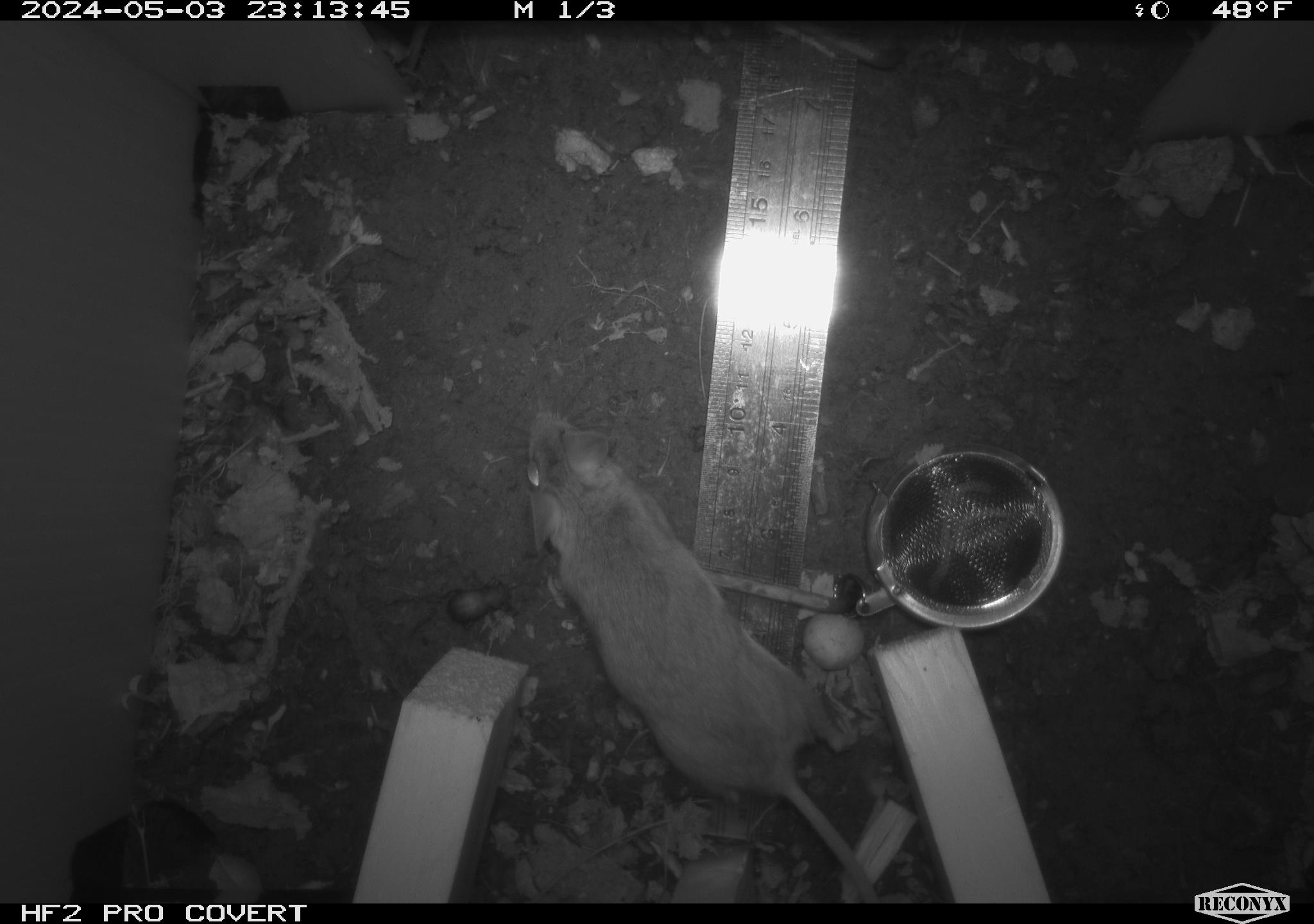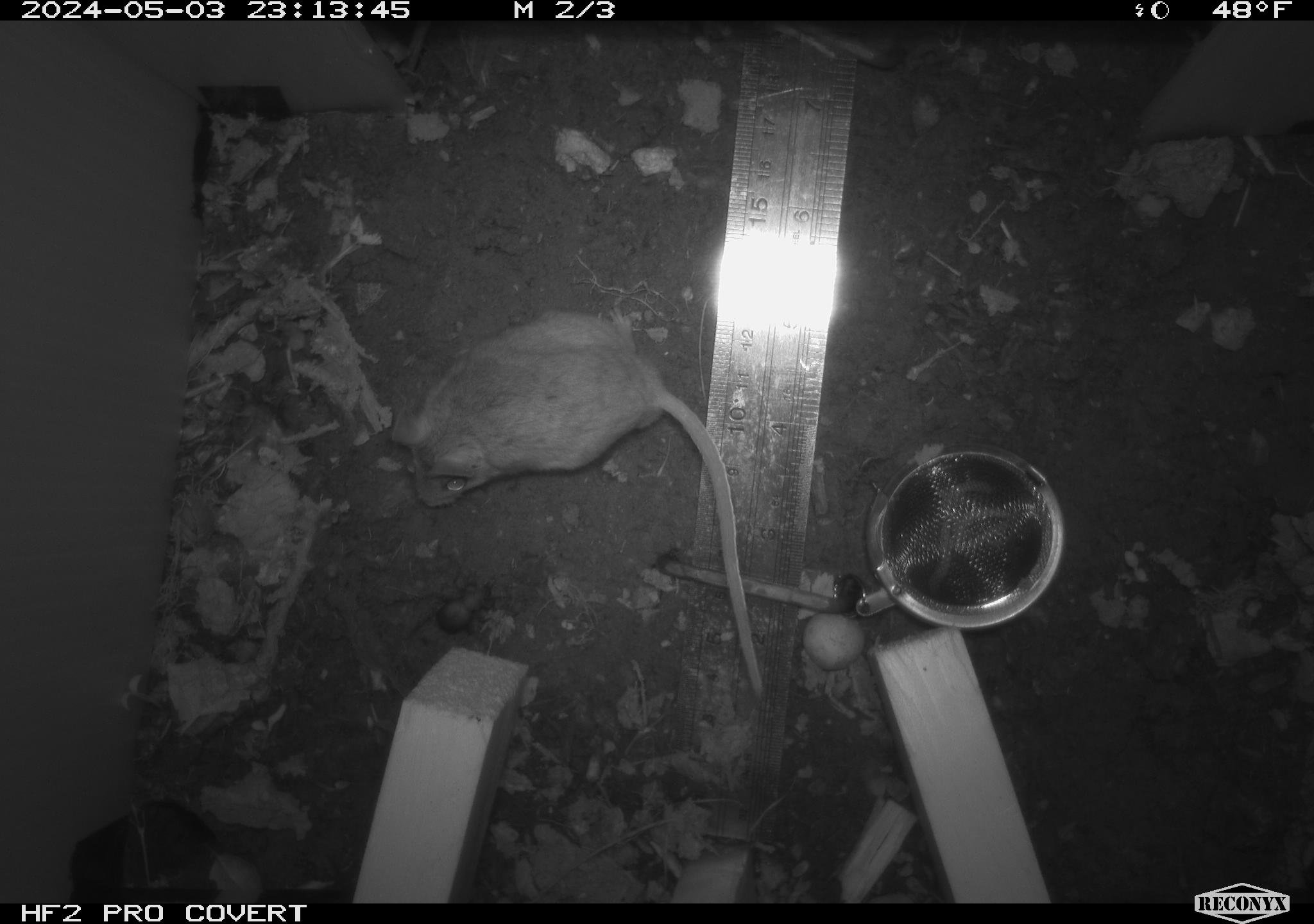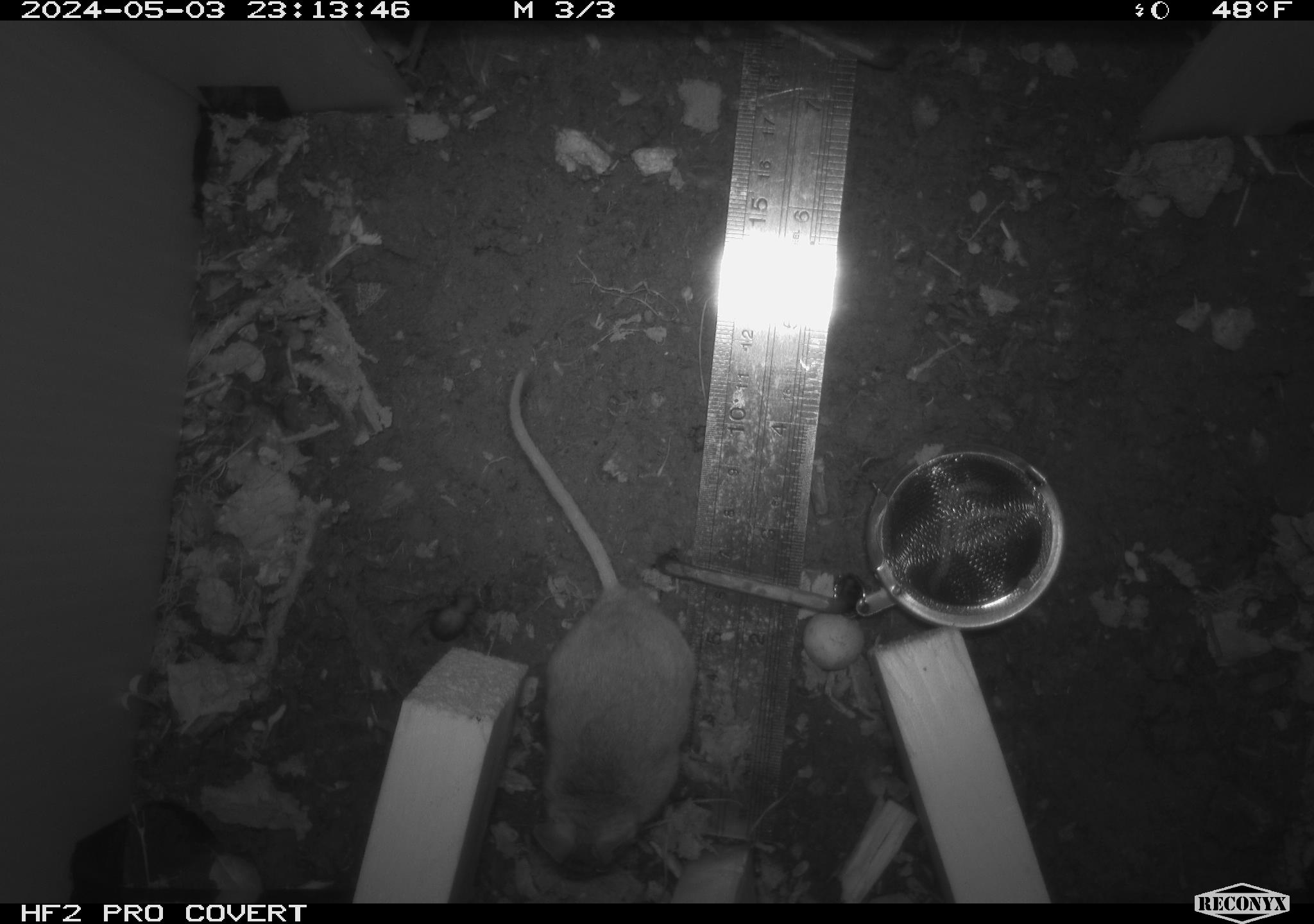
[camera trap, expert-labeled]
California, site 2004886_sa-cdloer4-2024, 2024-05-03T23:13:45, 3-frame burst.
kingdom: Animalia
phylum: Chordata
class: Mammalia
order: Rodentia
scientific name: Rodentia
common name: mouse species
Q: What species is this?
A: Mouse species (Rodentia).